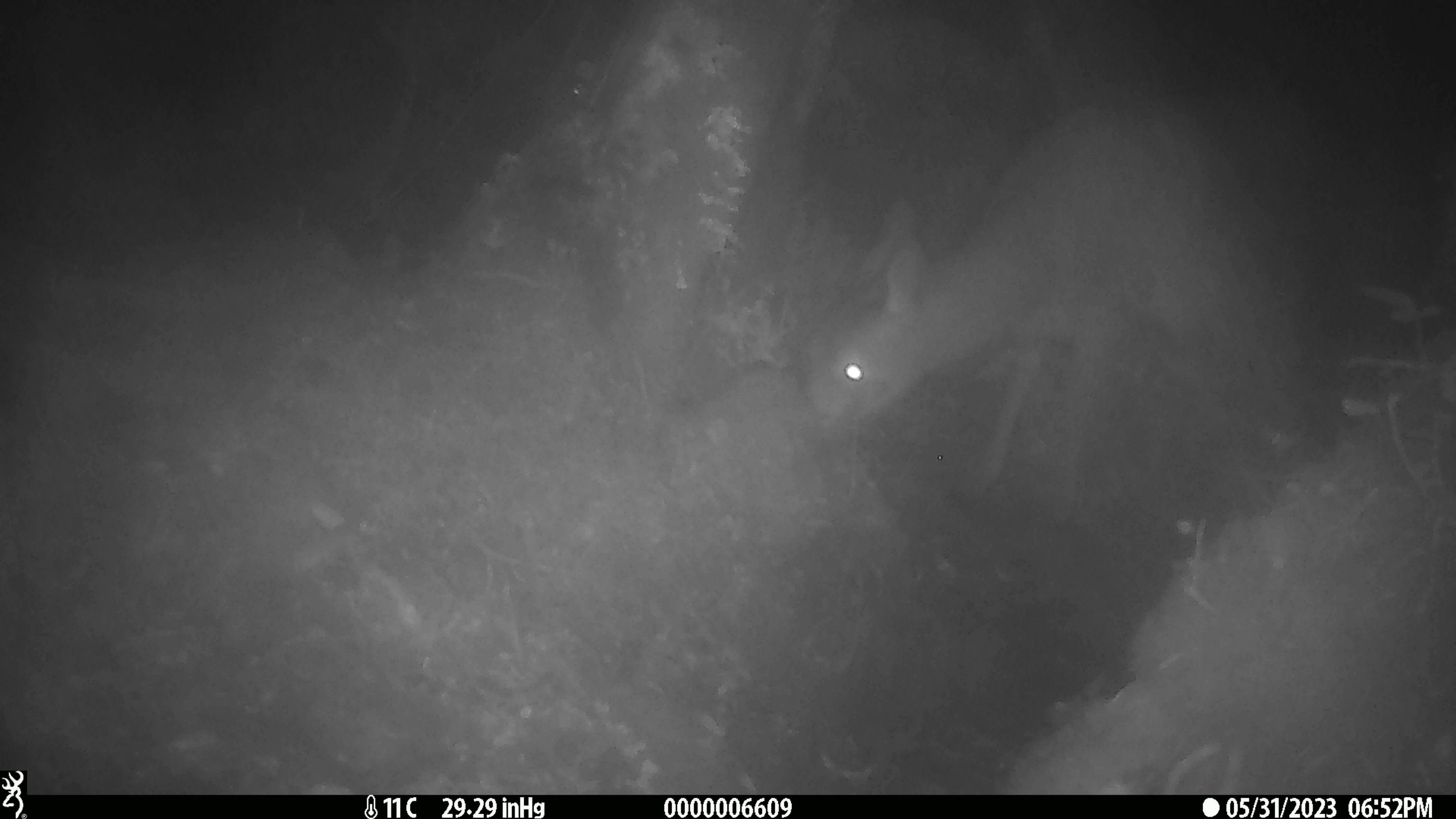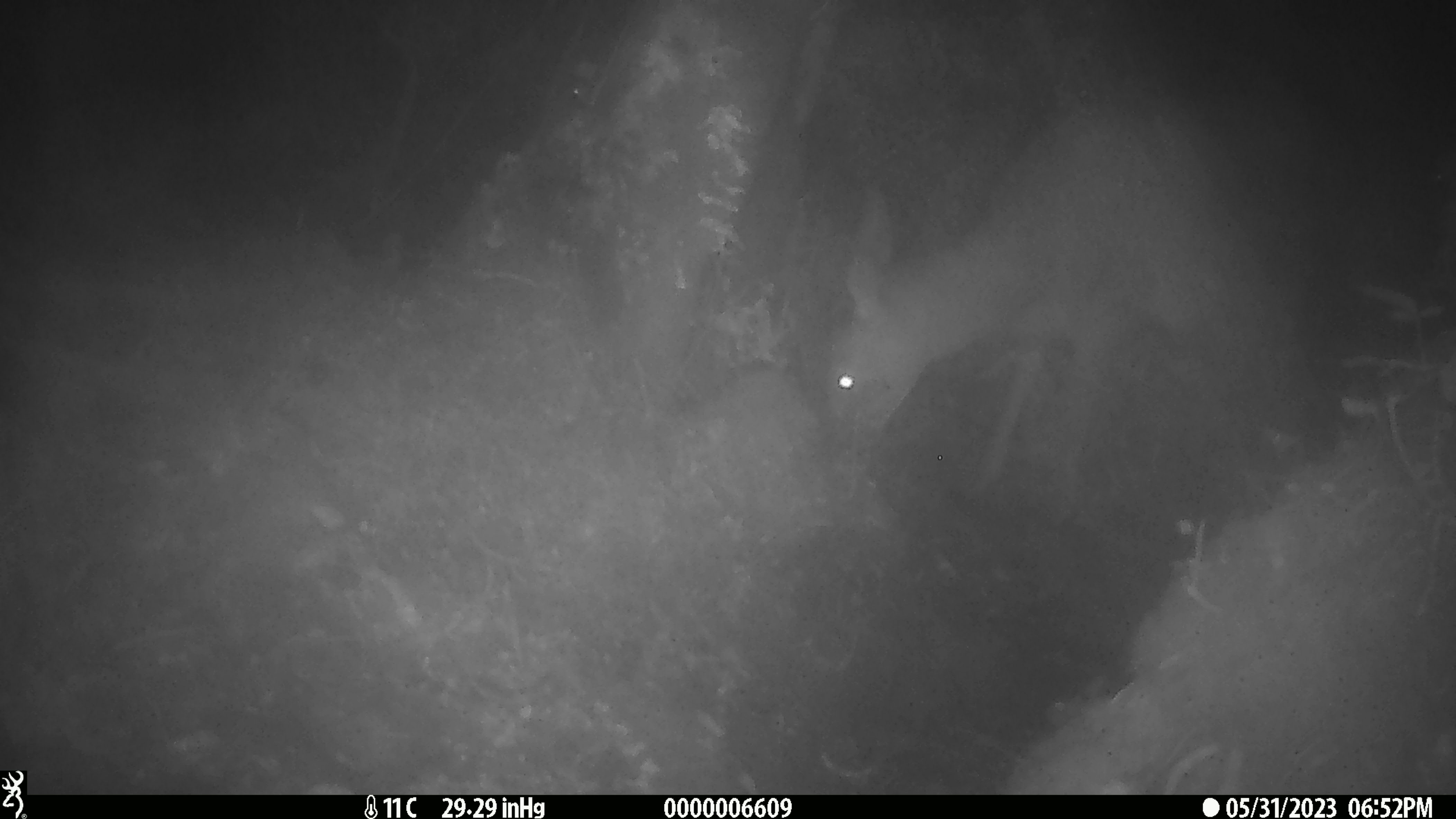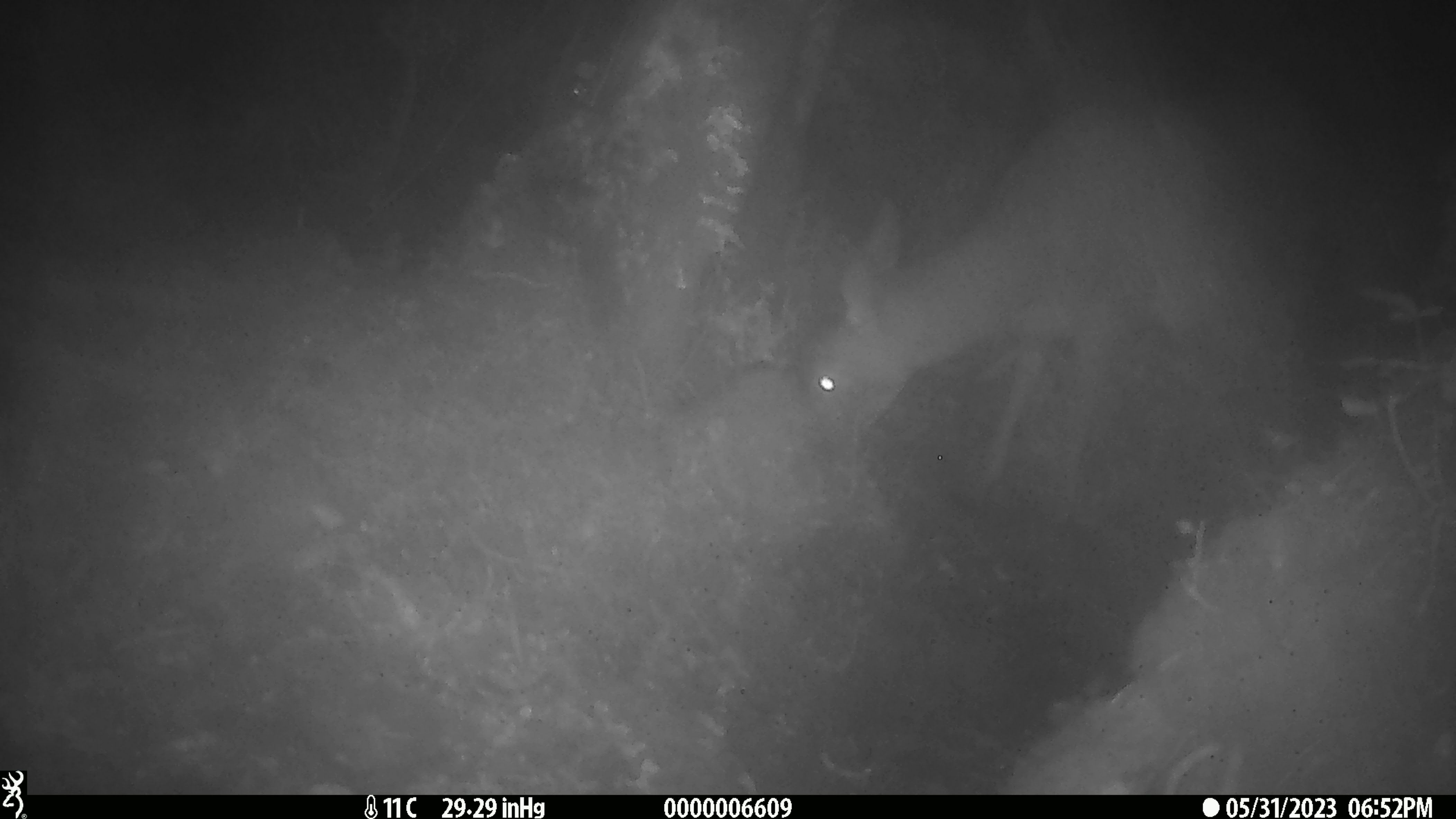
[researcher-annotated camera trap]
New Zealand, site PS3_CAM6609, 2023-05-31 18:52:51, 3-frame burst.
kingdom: Animalia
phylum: Chordata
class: Mammalia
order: Artiodactyla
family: Cervidae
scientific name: Cervidae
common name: deer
Deer (Cervidae).